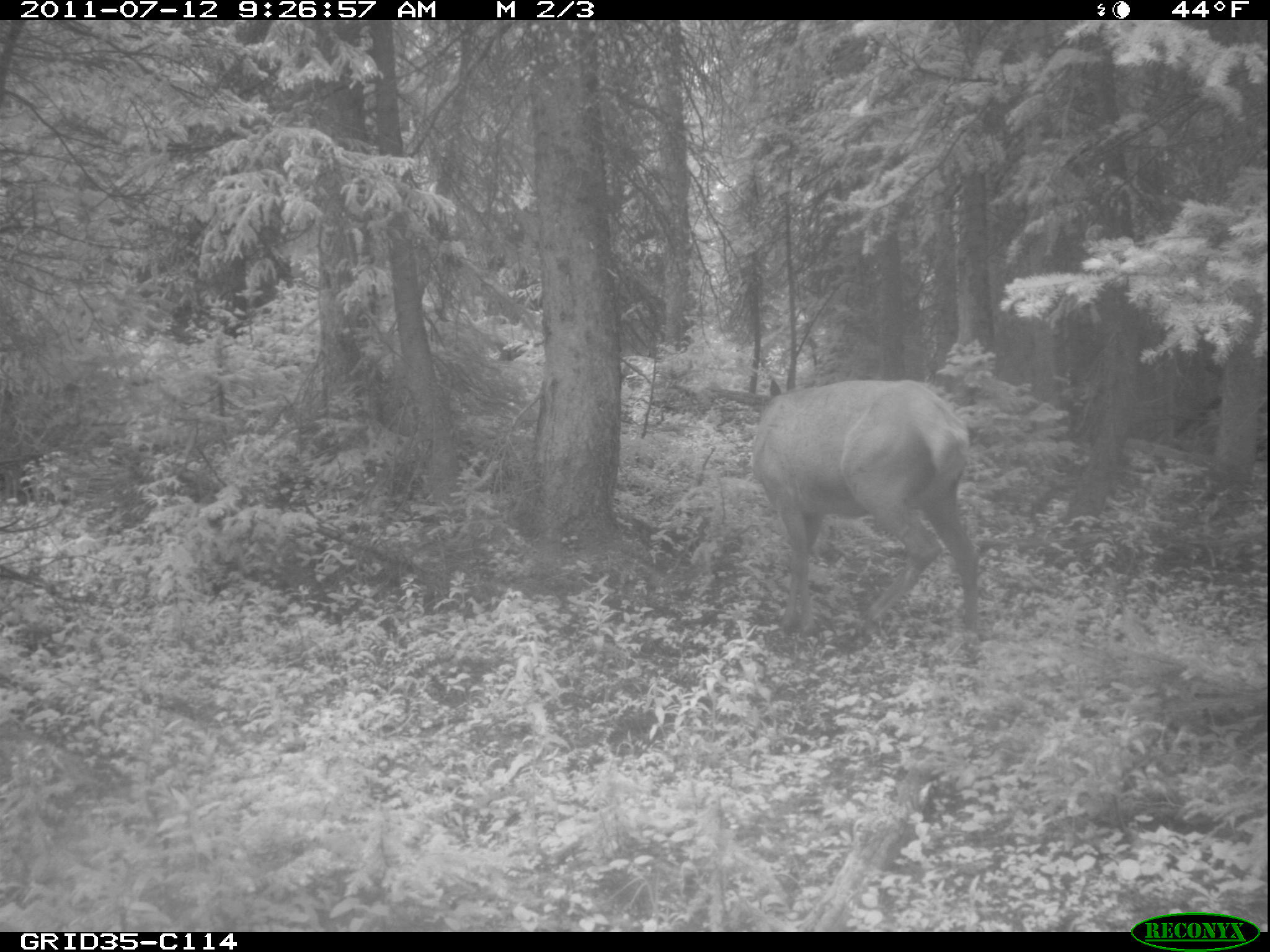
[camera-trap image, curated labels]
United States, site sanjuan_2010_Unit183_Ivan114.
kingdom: Animalia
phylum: Chordata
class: Mammalia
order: Artiodactyla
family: Cervidae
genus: Cervus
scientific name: Cervus elaphus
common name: red deer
Cervus elaphus (red deer).